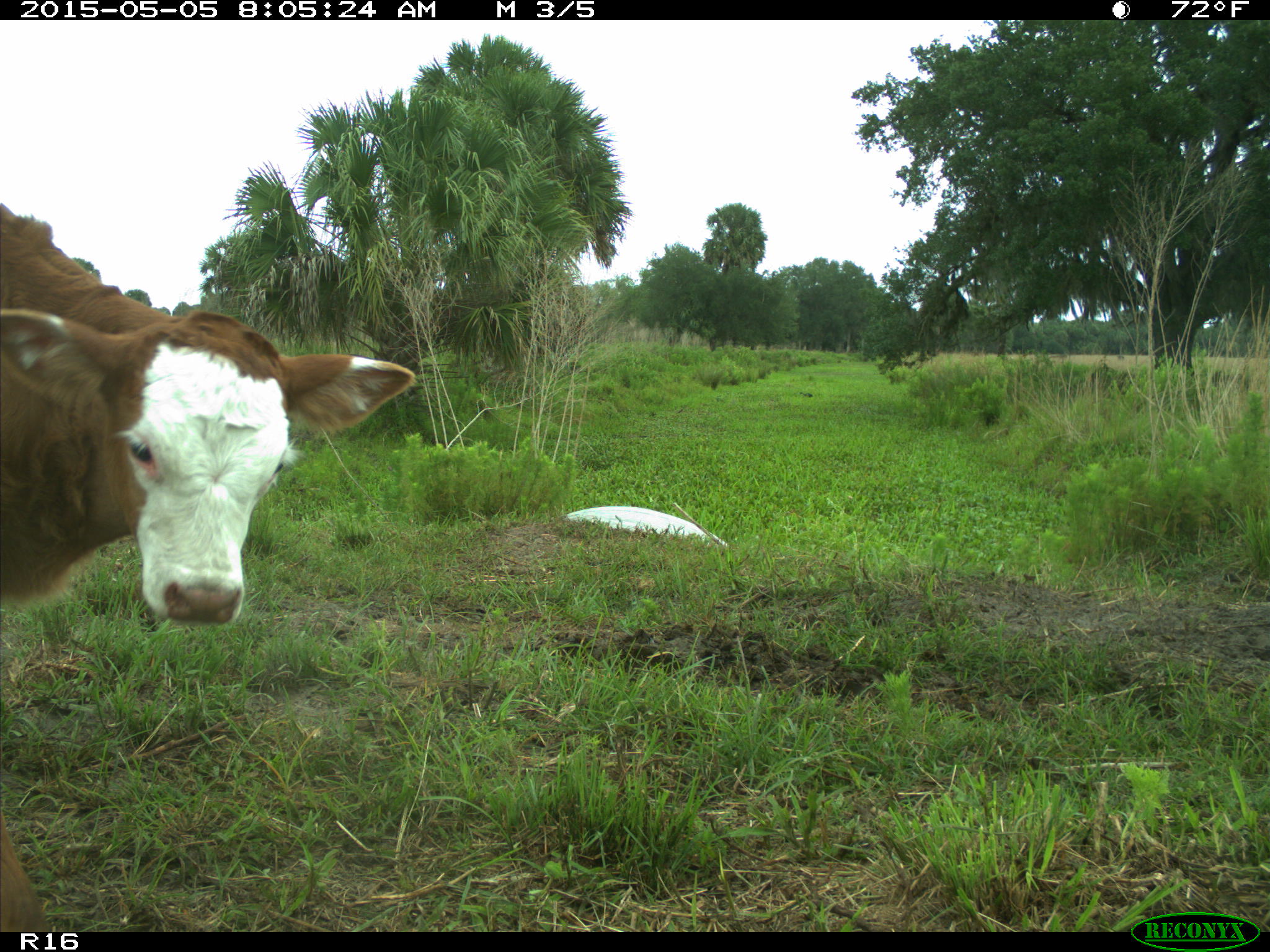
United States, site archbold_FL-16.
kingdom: Animalia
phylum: Chordata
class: Mammalia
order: Artiodactyla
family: Bovidae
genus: Bos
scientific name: Bos taurus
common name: domestic cow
Bos taurus (domestic cow).